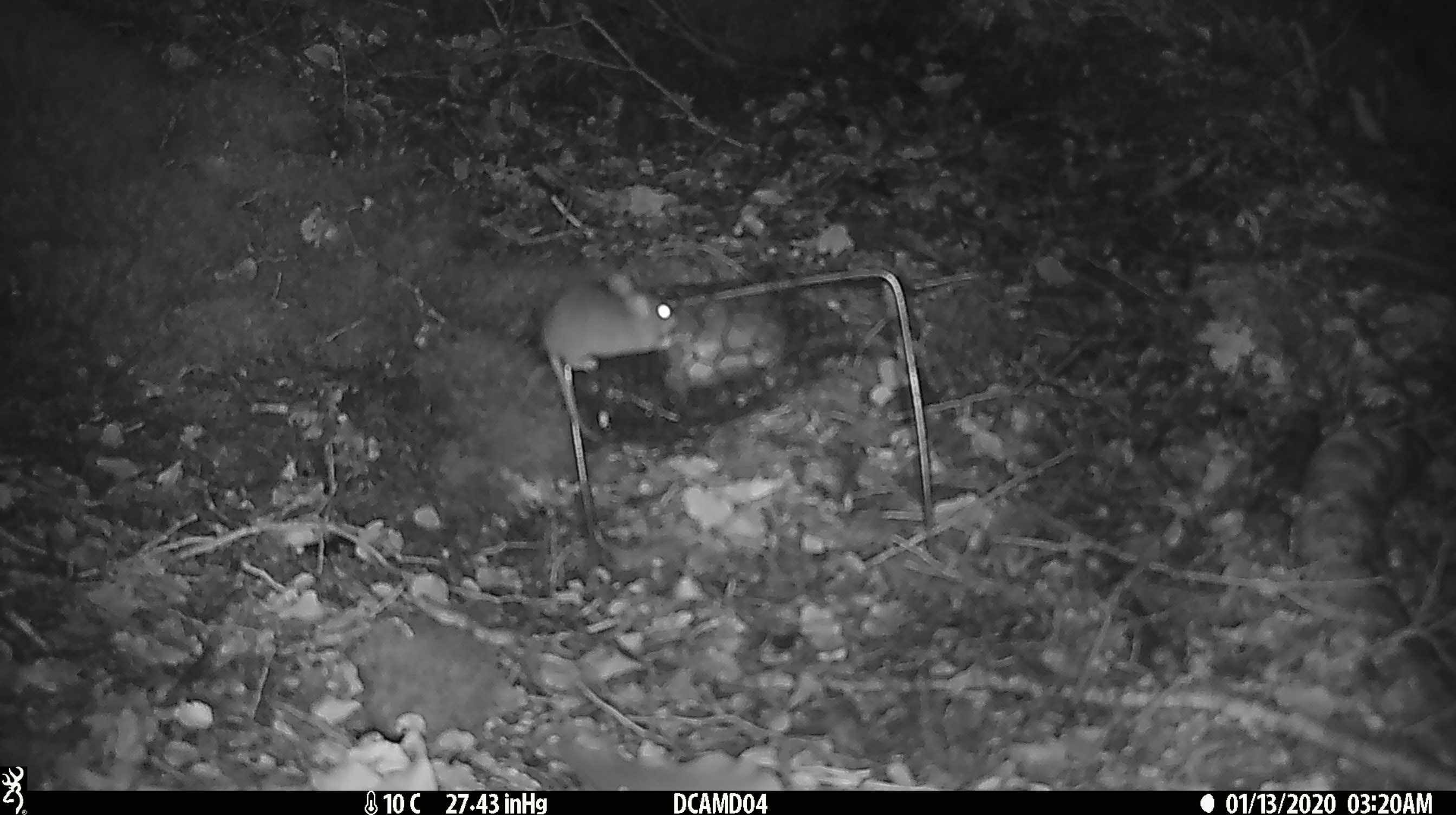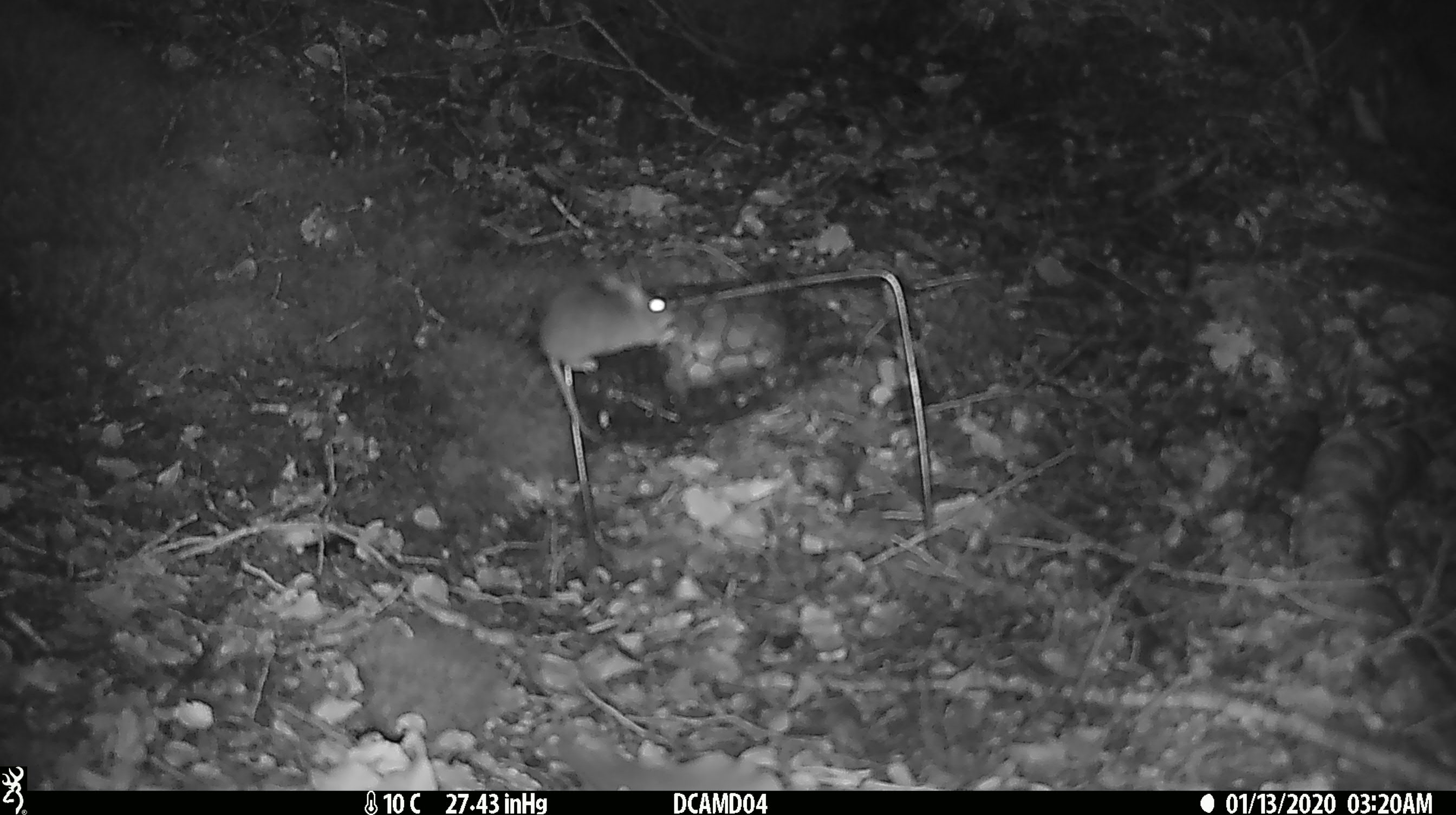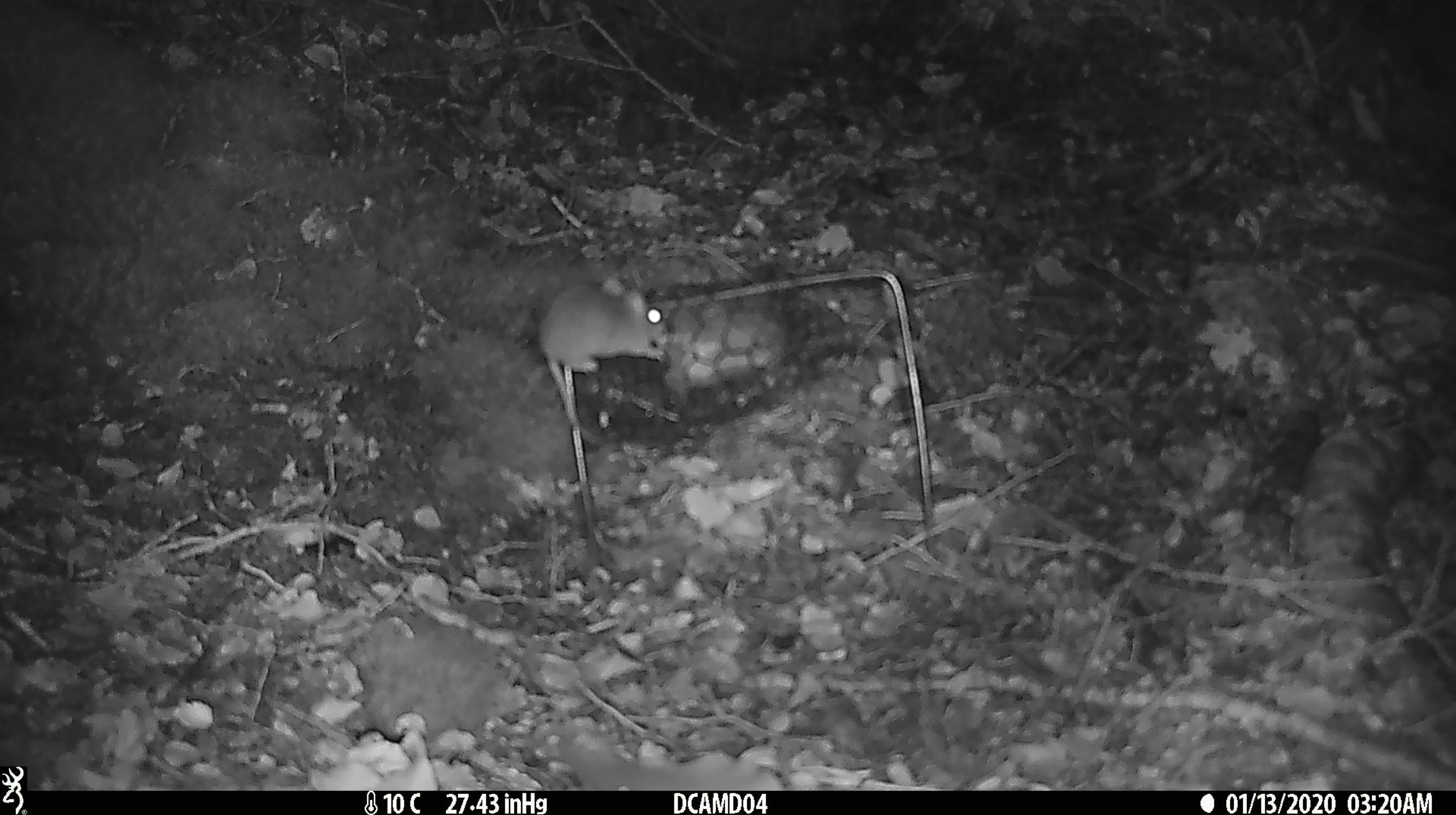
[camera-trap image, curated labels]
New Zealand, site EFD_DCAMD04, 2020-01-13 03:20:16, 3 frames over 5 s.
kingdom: Animalia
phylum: Chordata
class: Mammalia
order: Rodentia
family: Muridae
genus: Mus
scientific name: Mus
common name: mouse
Mouse (Mus).